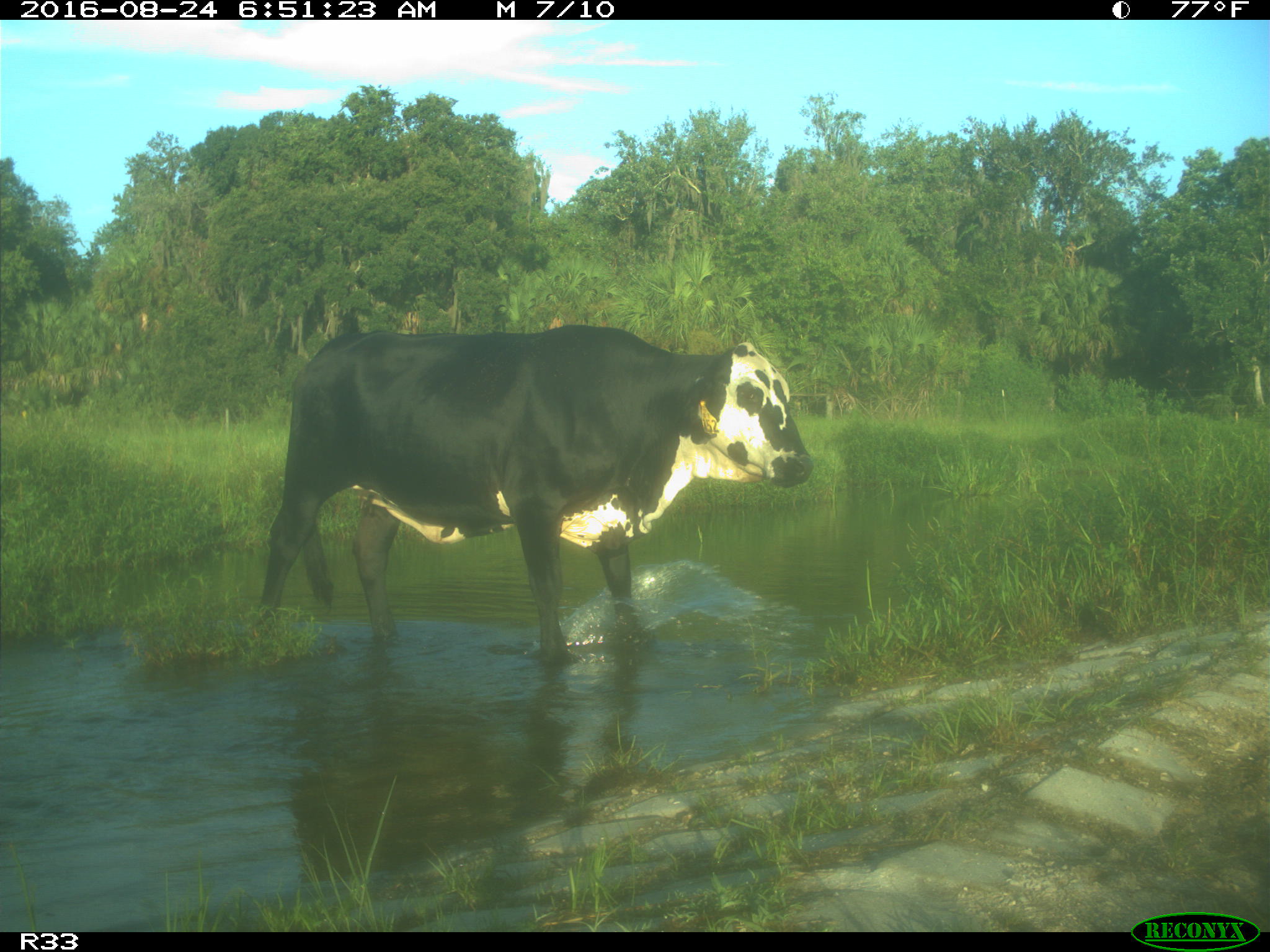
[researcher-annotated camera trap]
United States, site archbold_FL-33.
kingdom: Animalia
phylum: Chordata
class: Mammalia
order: Artiodactyla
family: Bovidae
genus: Bos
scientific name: Bos taurus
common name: domestic cow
Bos taurus (domestic cow).